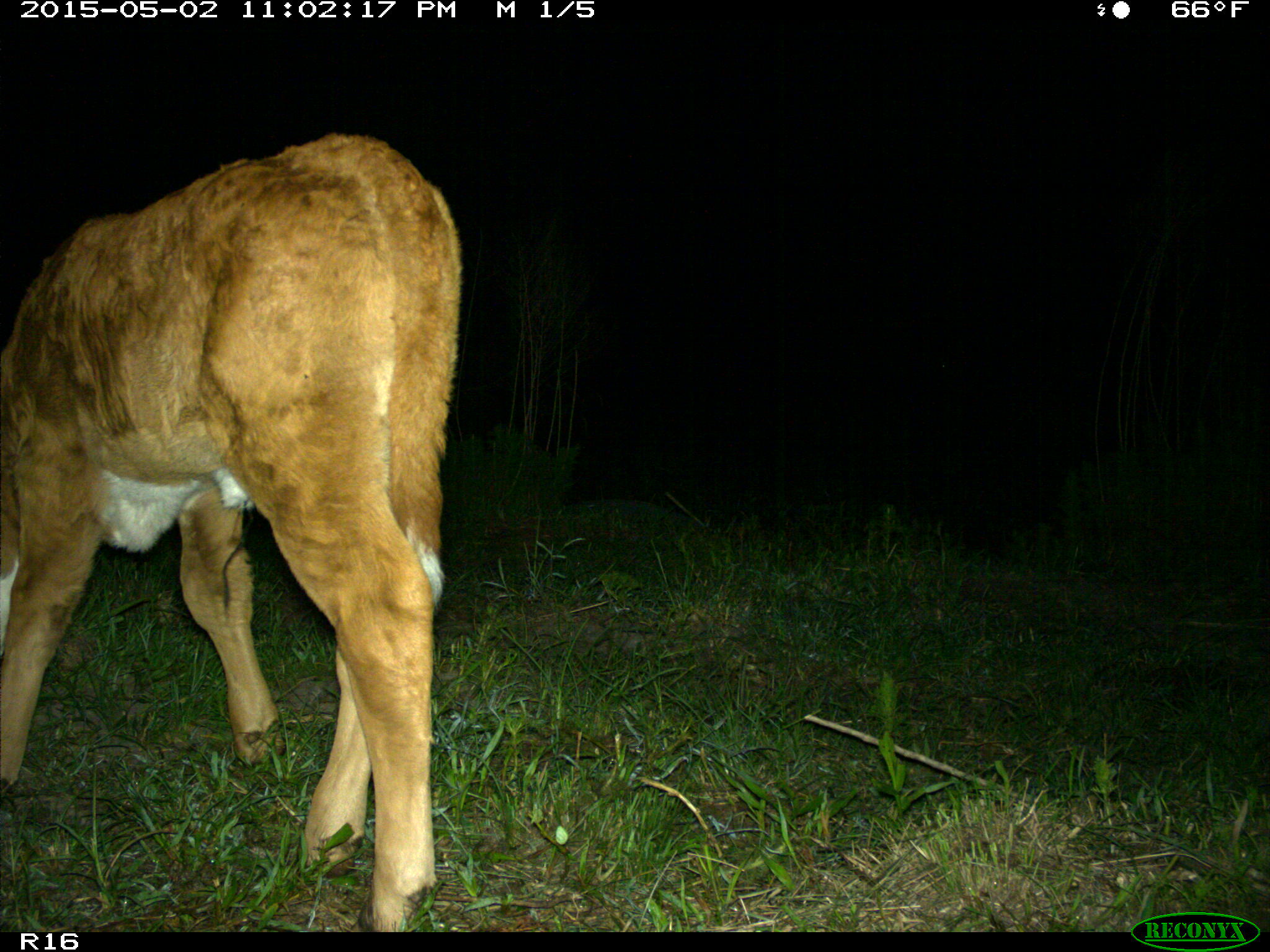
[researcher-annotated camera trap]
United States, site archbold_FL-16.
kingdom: Animalia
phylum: Chordata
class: Mammalia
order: Artiodactyla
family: Bovidae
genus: Bos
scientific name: Bos taurus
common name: domestic cow